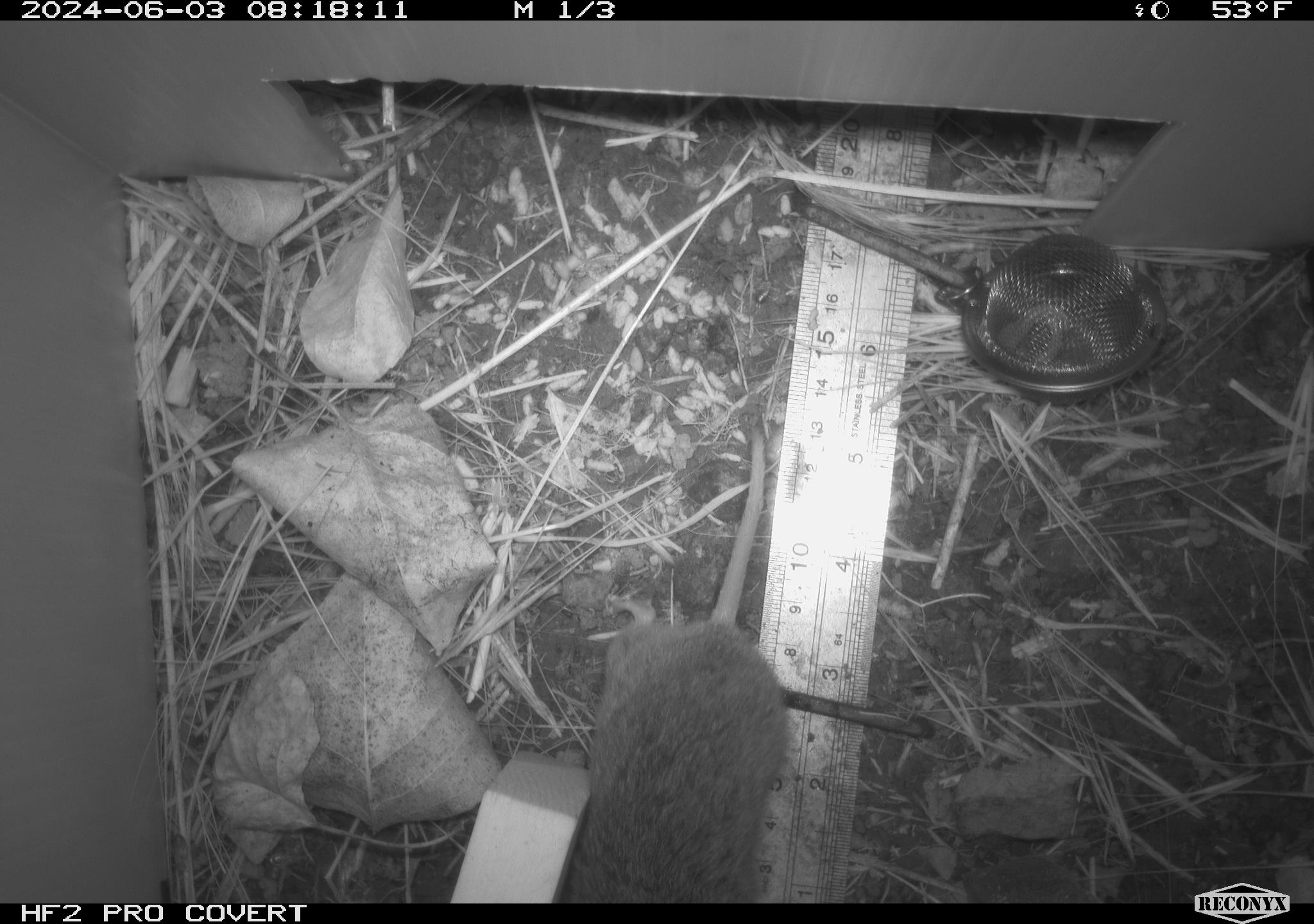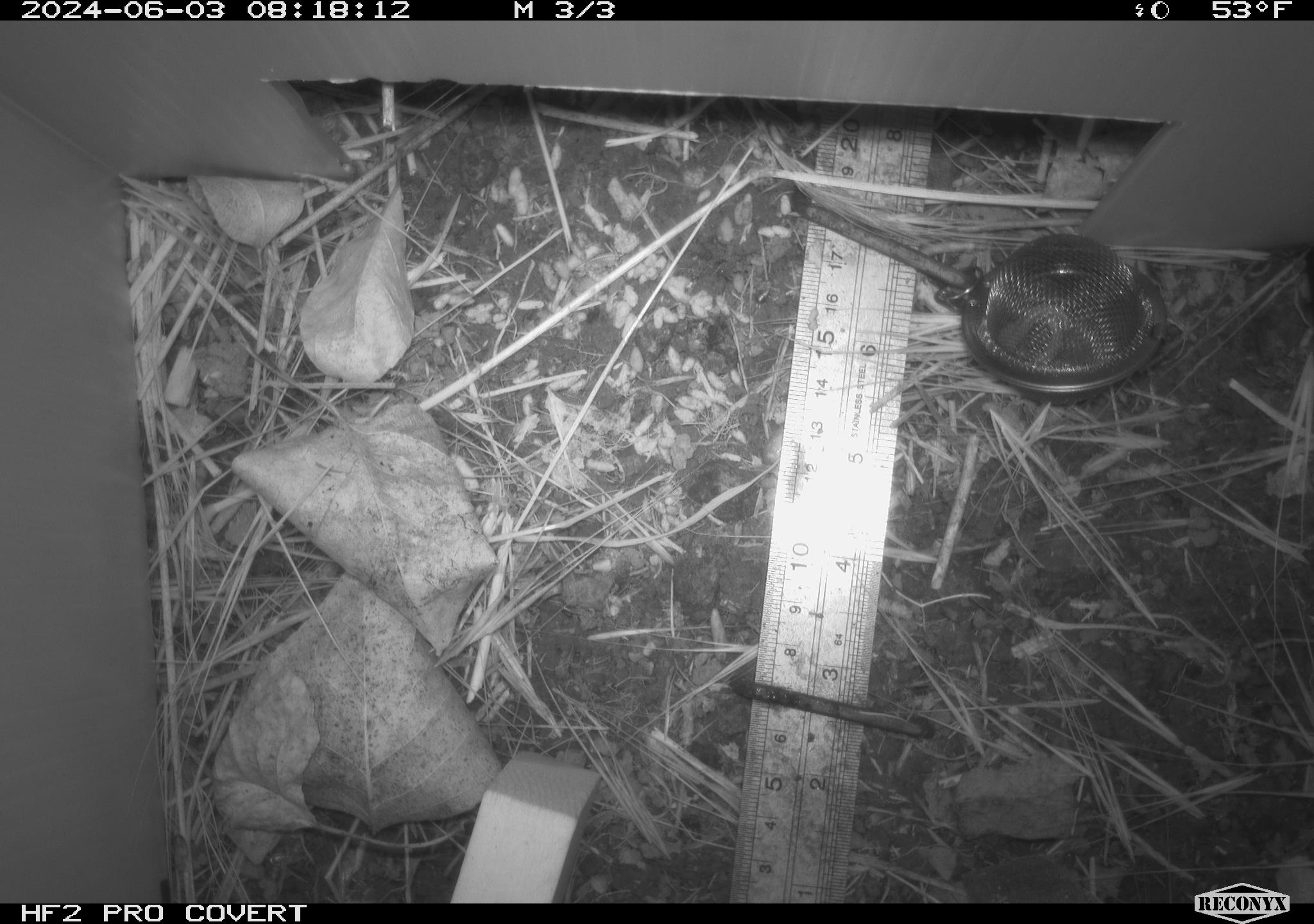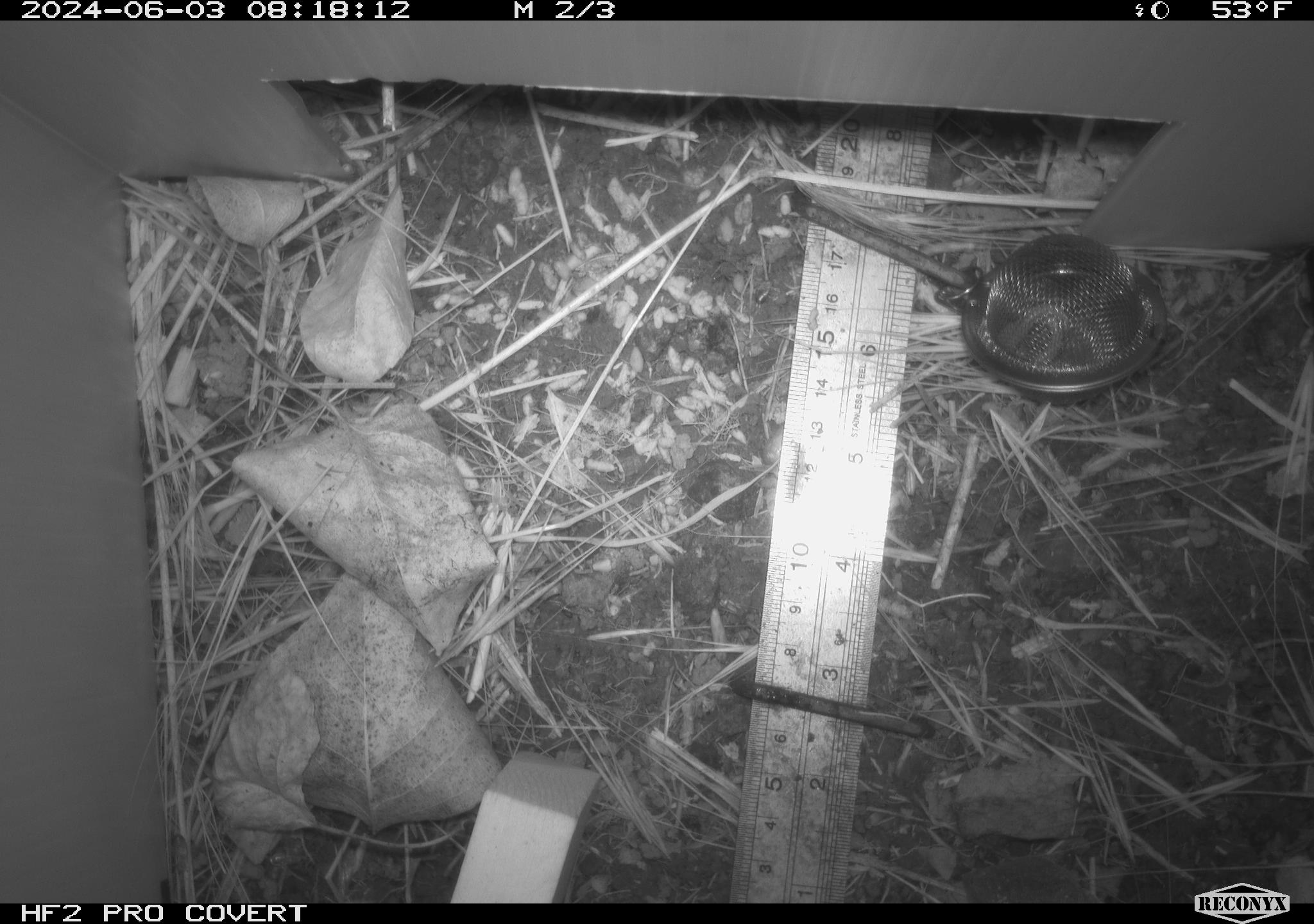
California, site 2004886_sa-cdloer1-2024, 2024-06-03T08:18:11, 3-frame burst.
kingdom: Animalia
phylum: Chordata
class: Mammalia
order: Rodentia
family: Cricetidae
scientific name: Arvicolinae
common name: voles, lemmings, and muskrats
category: arvicolinae subfamily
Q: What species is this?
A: Arvicolinae subfamily (voles, lemmings, and muskrats) (Arvicolinae).